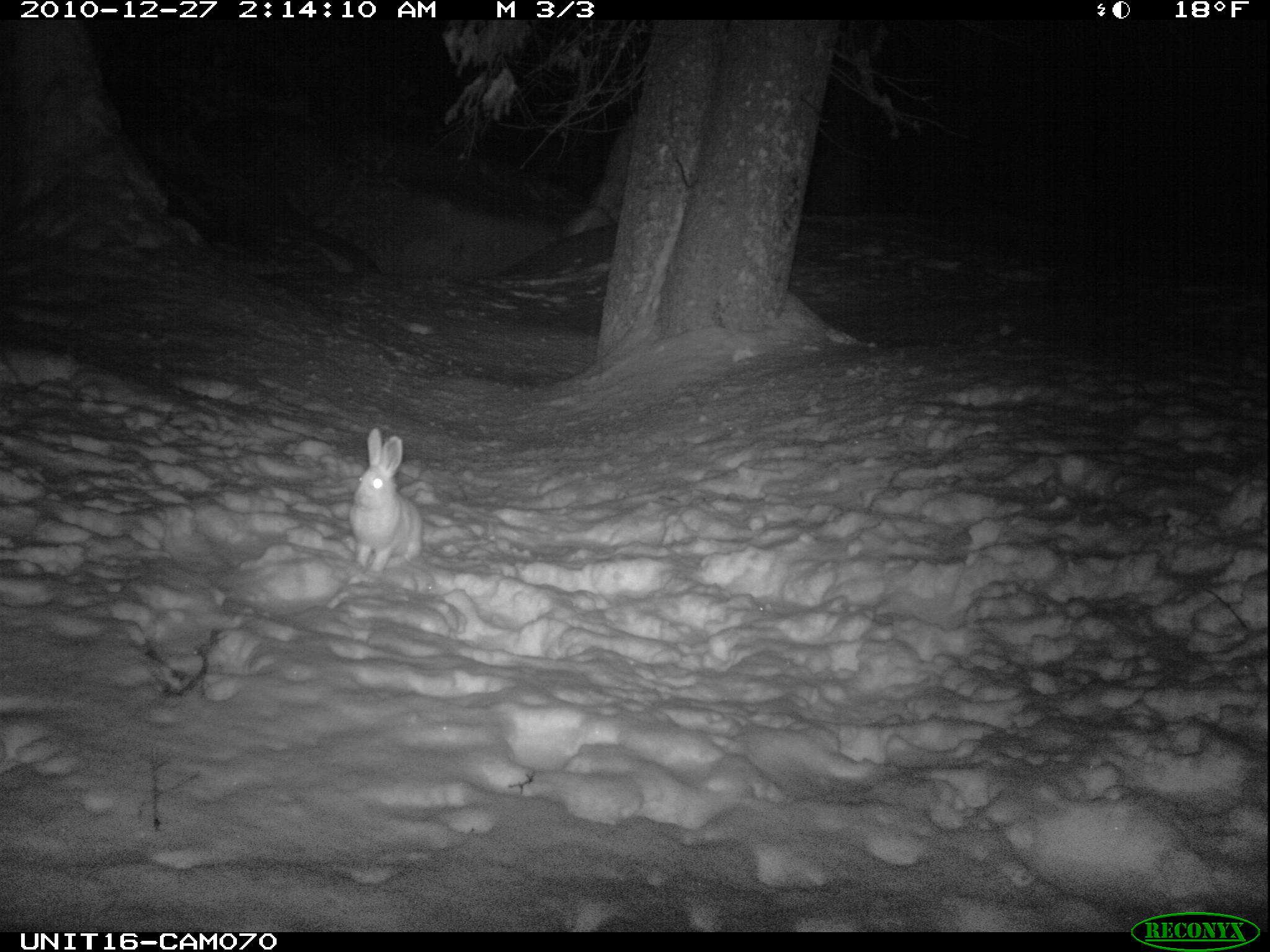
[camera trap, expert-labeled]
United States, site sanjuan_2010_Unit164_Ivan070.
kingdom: Animalia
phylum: Chordata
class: Mammalia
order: Lagomorpha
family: Leporidae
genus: Lepus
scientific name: Lepus americanus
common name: snowshoe hare